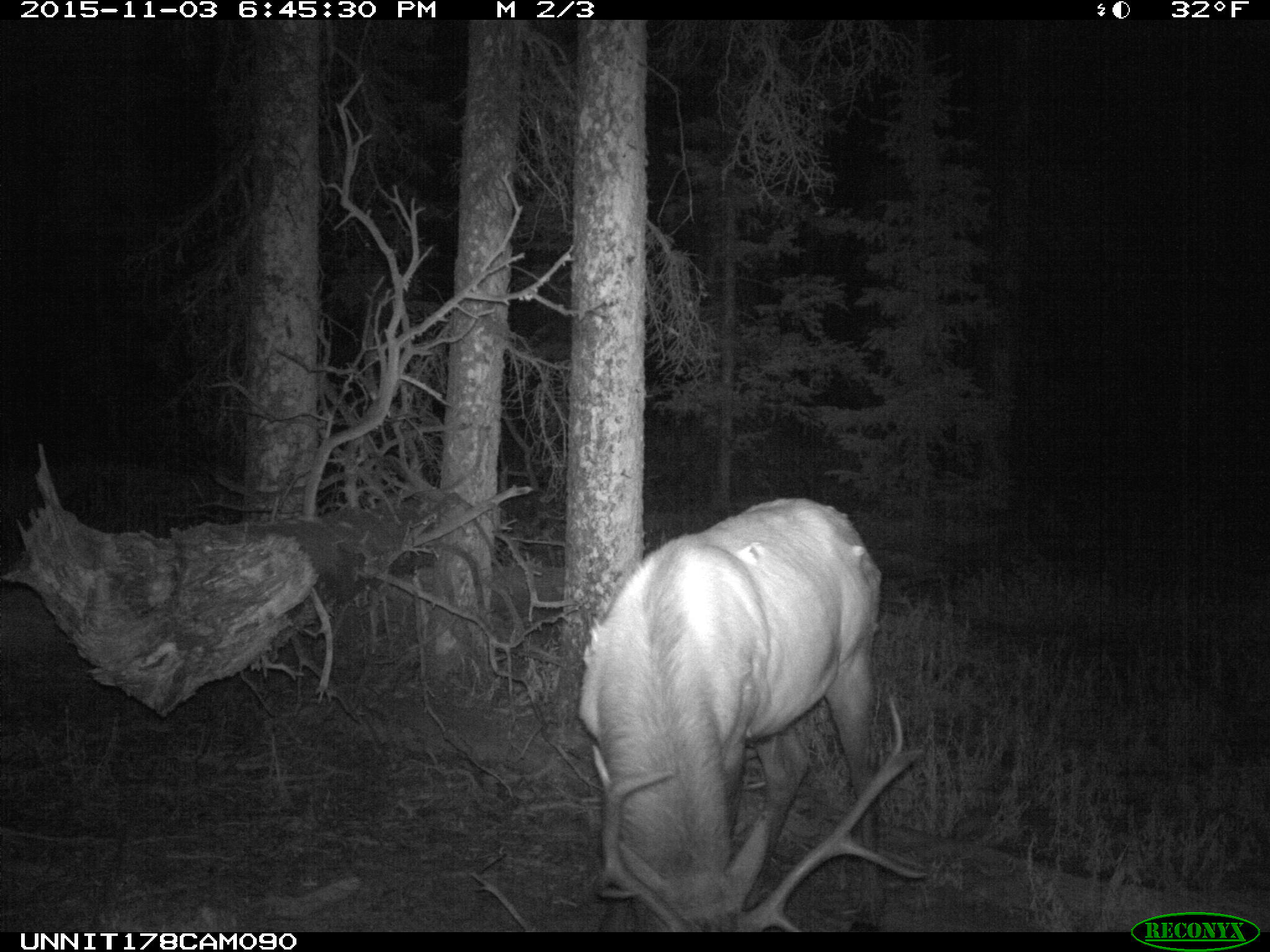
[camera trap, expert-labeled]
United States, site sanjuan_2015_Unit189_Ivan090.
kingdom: Animalia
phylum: Chordata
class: Mammalia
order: Artiodactyla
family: Cervidae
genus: Cervus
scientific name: Cervus elaphus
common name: red deer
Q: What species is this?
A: Cervus elaphus (red deer).